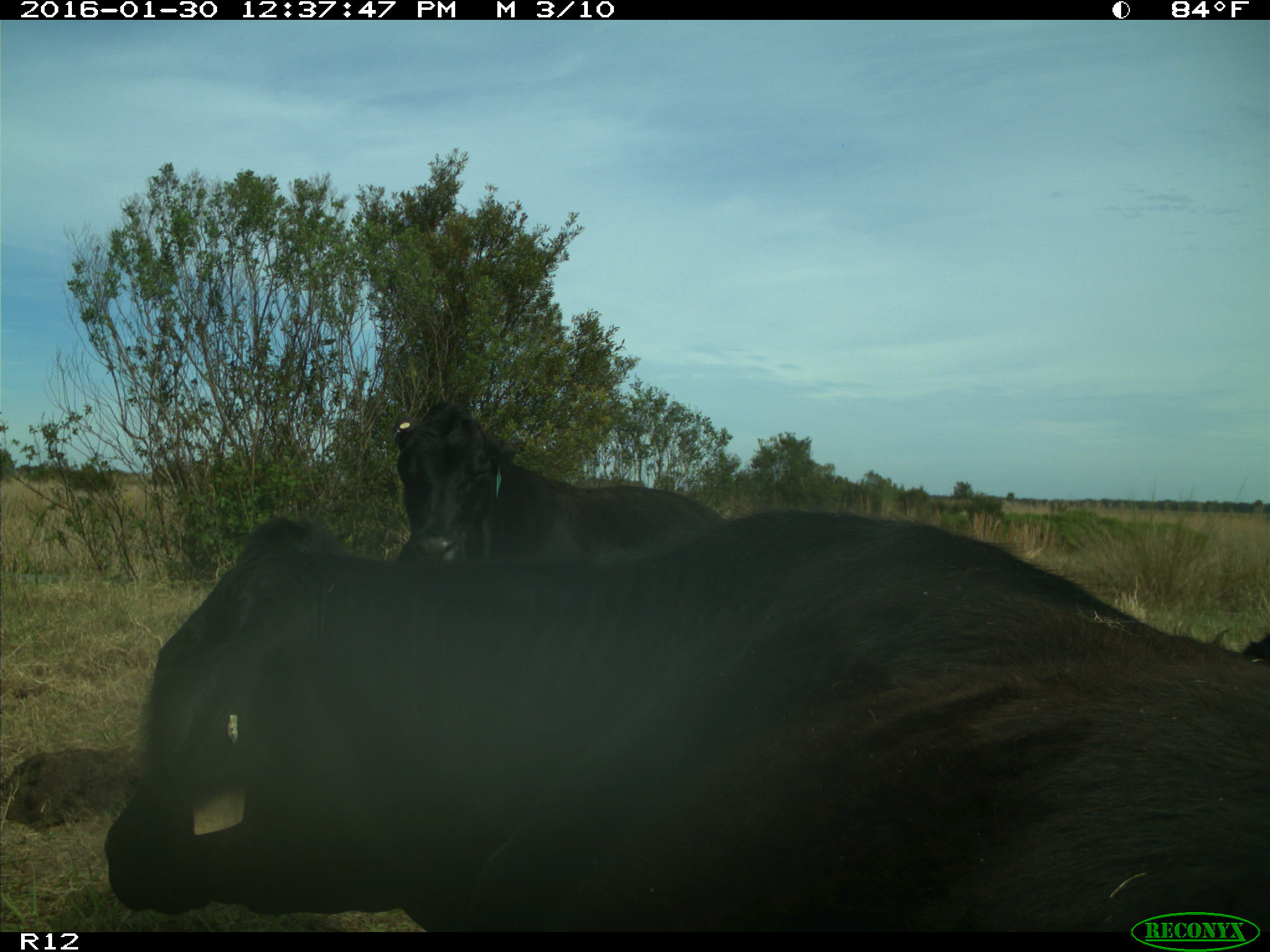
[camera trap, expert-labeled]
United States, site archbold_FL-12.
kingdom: Animalia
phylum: Chordata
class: Mammalia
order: Artiodactyla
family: Bovidae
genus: Bos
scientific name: Bos taurus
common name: domestic cow